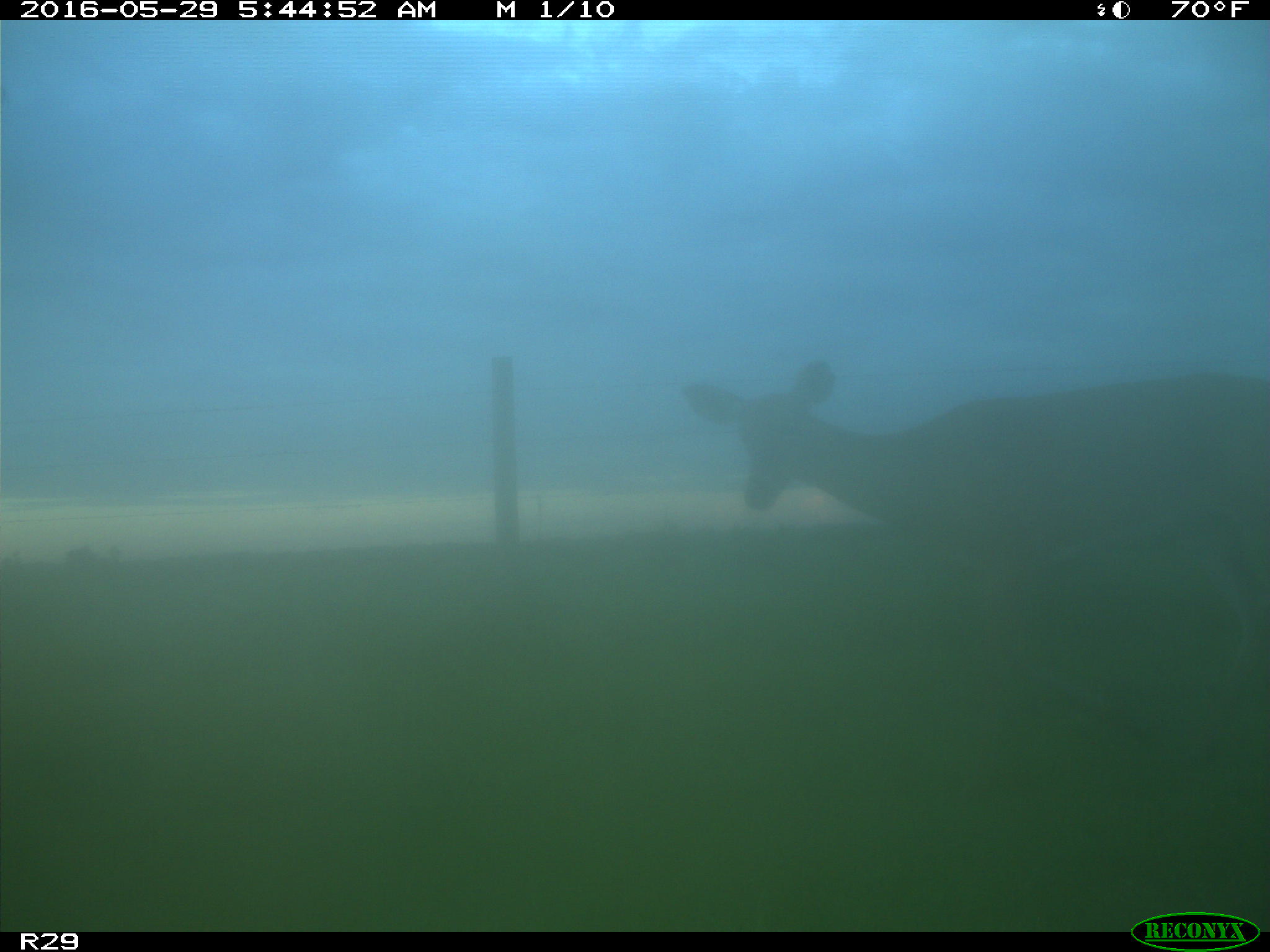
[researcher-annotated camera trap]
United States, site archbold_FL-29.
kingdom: Animalia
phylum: Chordata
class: Mammalia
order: Artiodactyla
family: Cervidae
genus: Odocoileus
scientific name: Odocoileus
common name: deer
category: unidentified deer